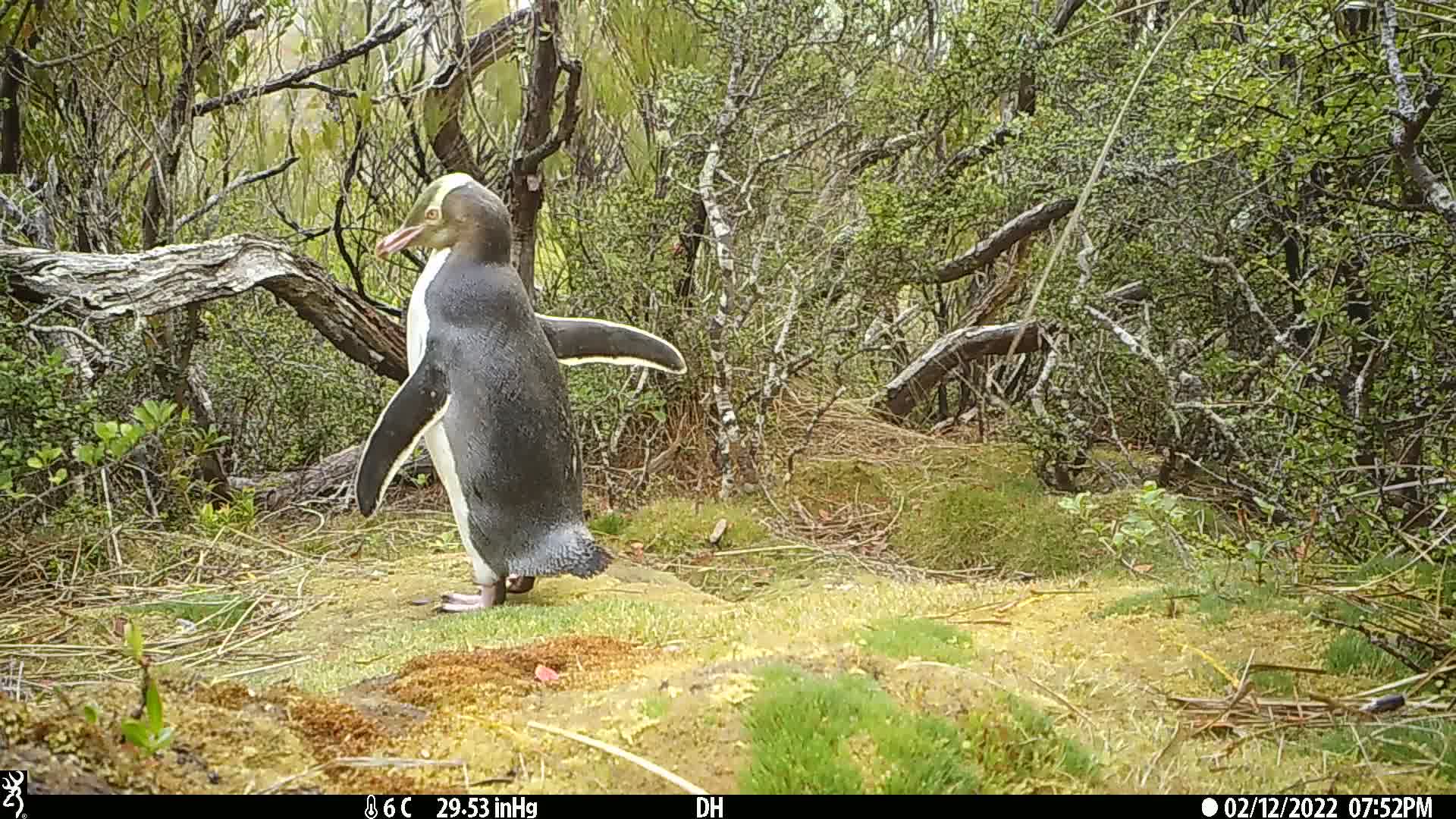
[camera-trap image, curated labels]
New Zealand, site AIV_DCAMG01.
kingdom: Animalia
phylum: Chordata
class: Aves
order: Sphenisciformes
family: Spheniscidae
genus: Megadyptes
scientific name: Megadyptes antipodes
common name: yellow-eyed penguin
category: yellow eyed penguin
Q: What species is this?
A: Yellow eyed penguin (yellow-eyed penguin) (Megadyptes antipodes).